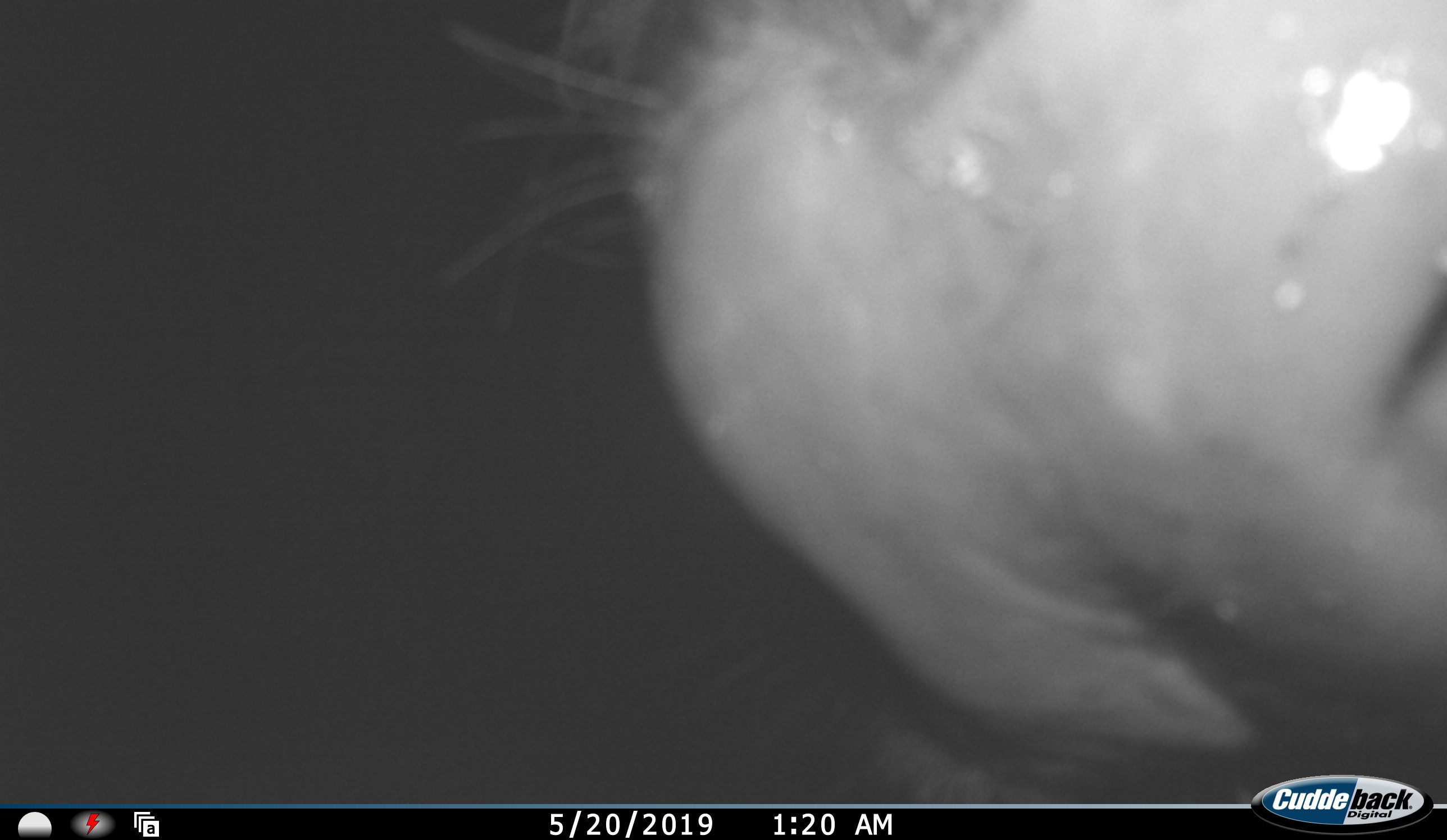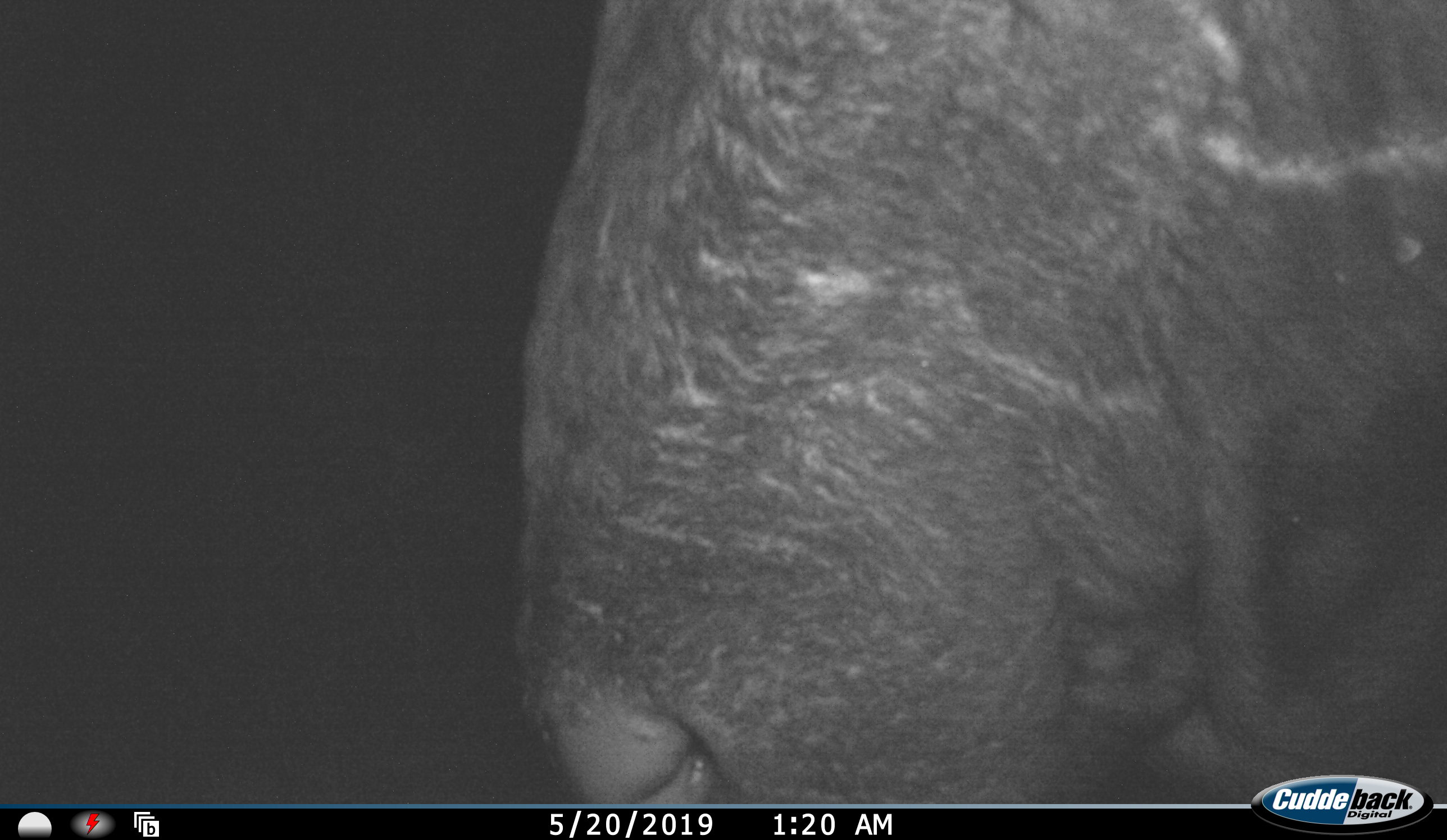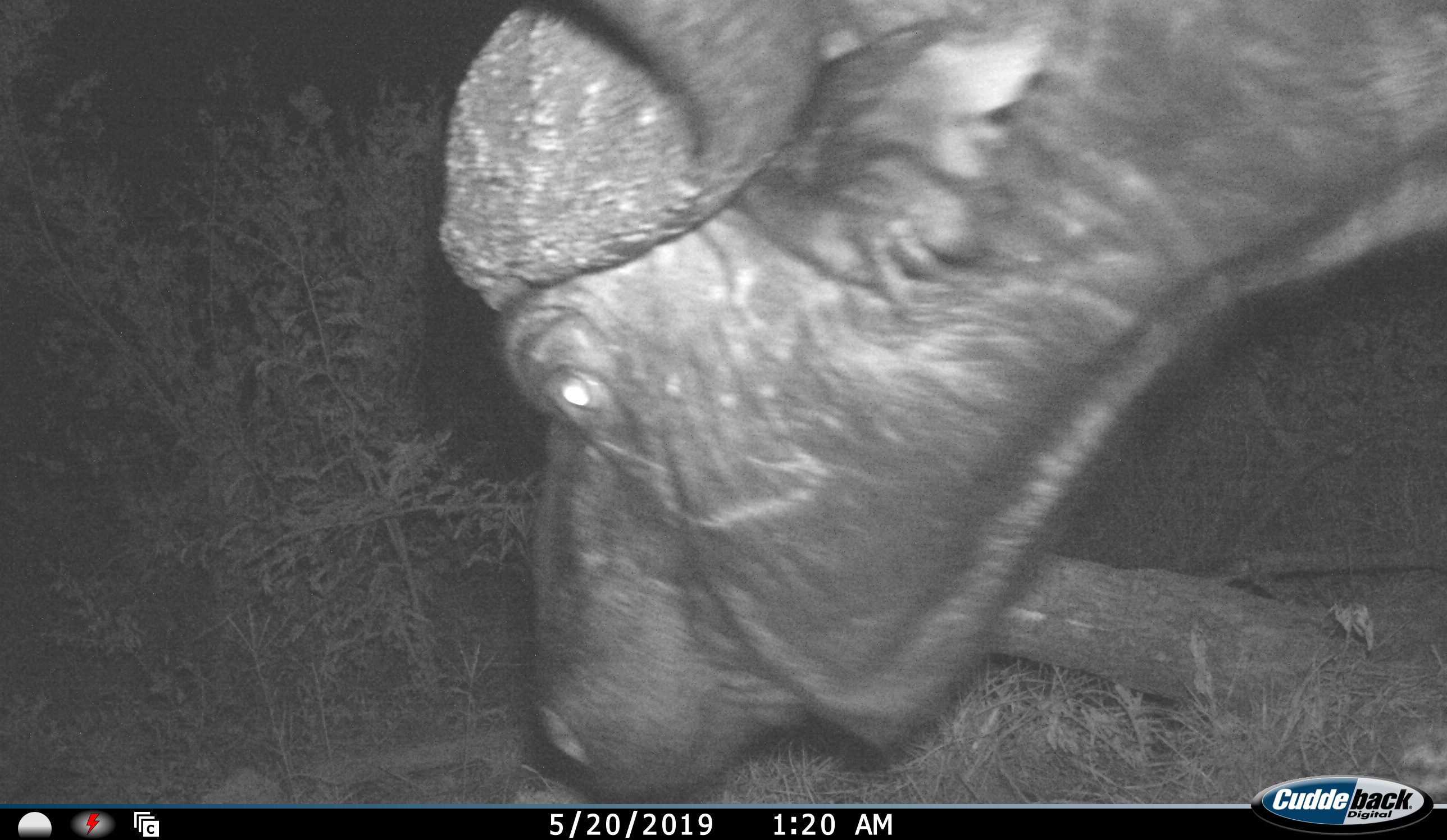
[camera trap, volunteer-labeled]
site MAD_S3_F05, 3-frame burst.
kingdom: Animalia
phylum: Chordata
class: Mammalia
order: Artiodactyla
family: Bovidae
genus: Syncerus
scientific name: Syncerus caffer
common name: african buffalo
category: buffalo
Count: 1.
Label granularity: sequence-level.